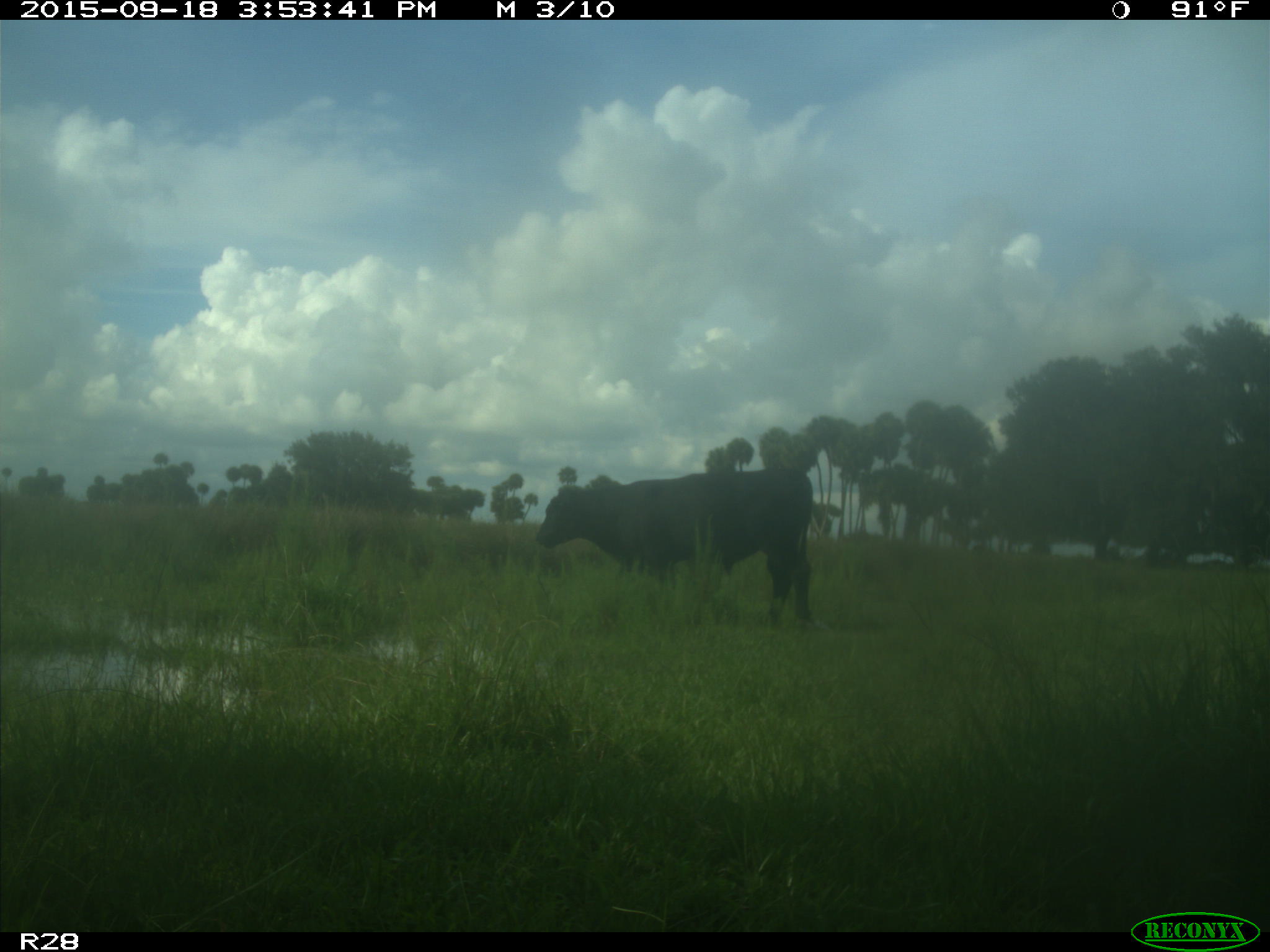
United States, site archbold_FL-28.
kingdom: Animalia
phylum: Chordata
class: Mammalia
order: Artiodactyla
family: Bovidae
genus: Bos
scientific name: Bos taurus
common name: domestic cow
Bos taurus (domestic cow).